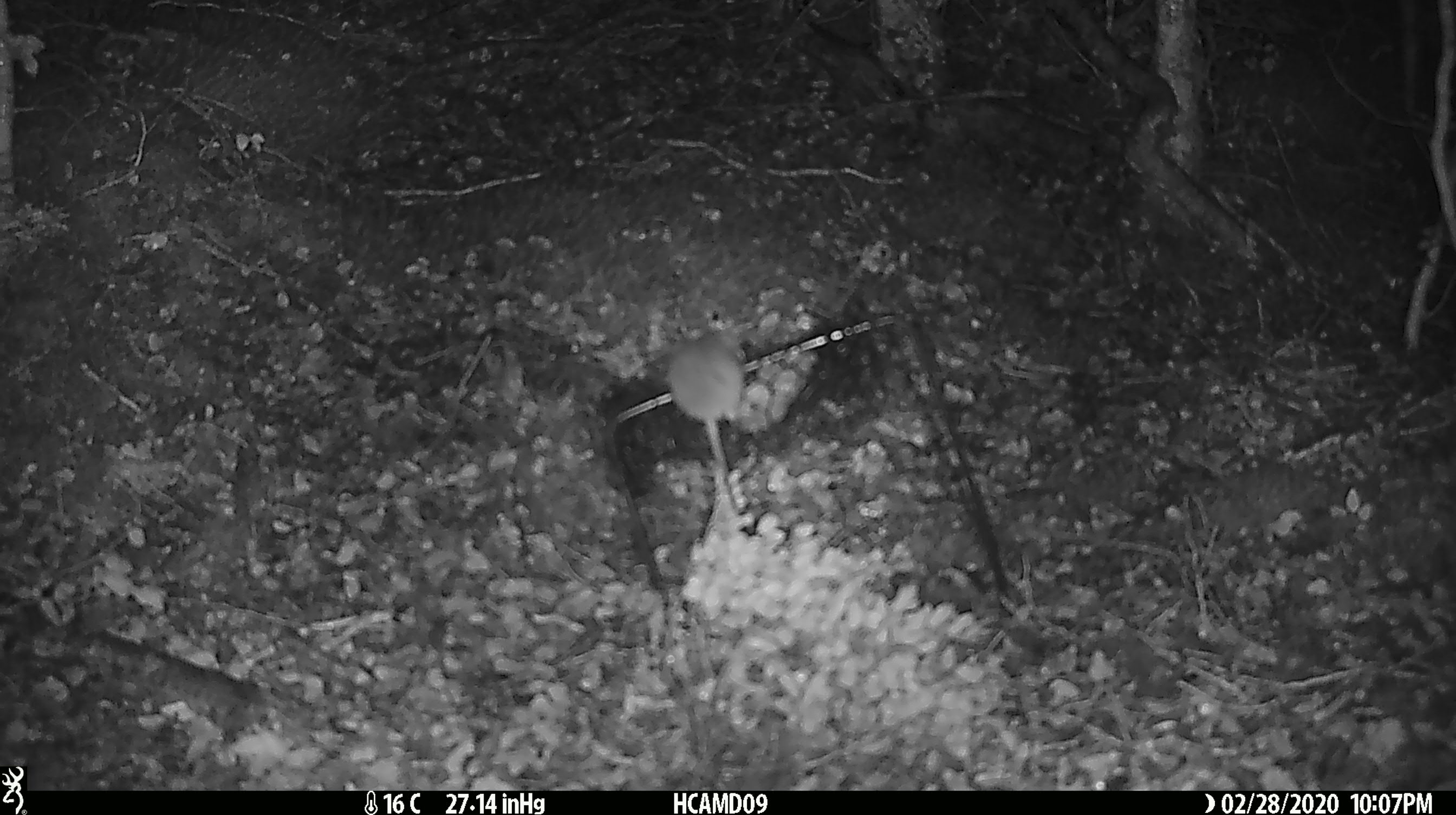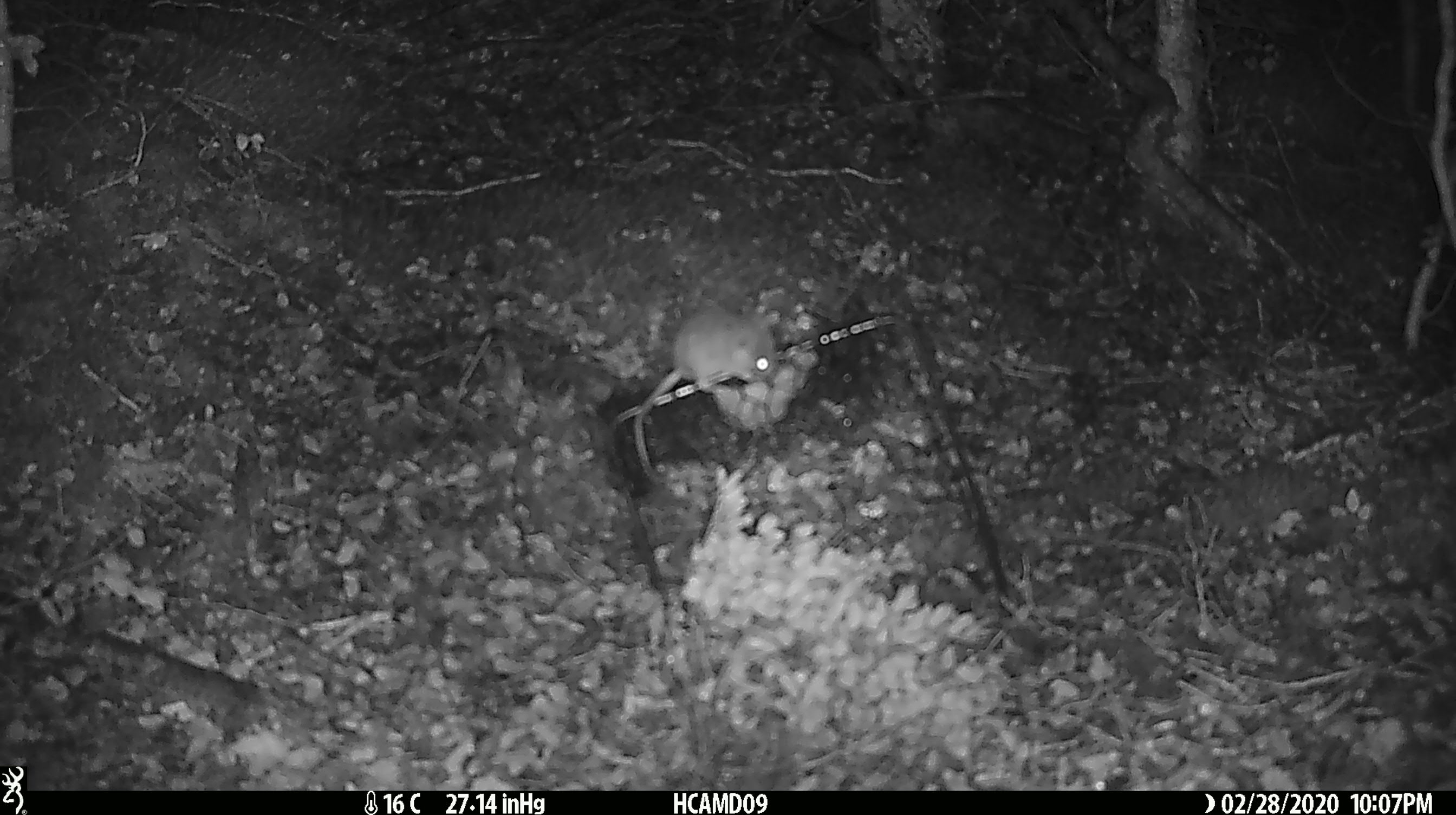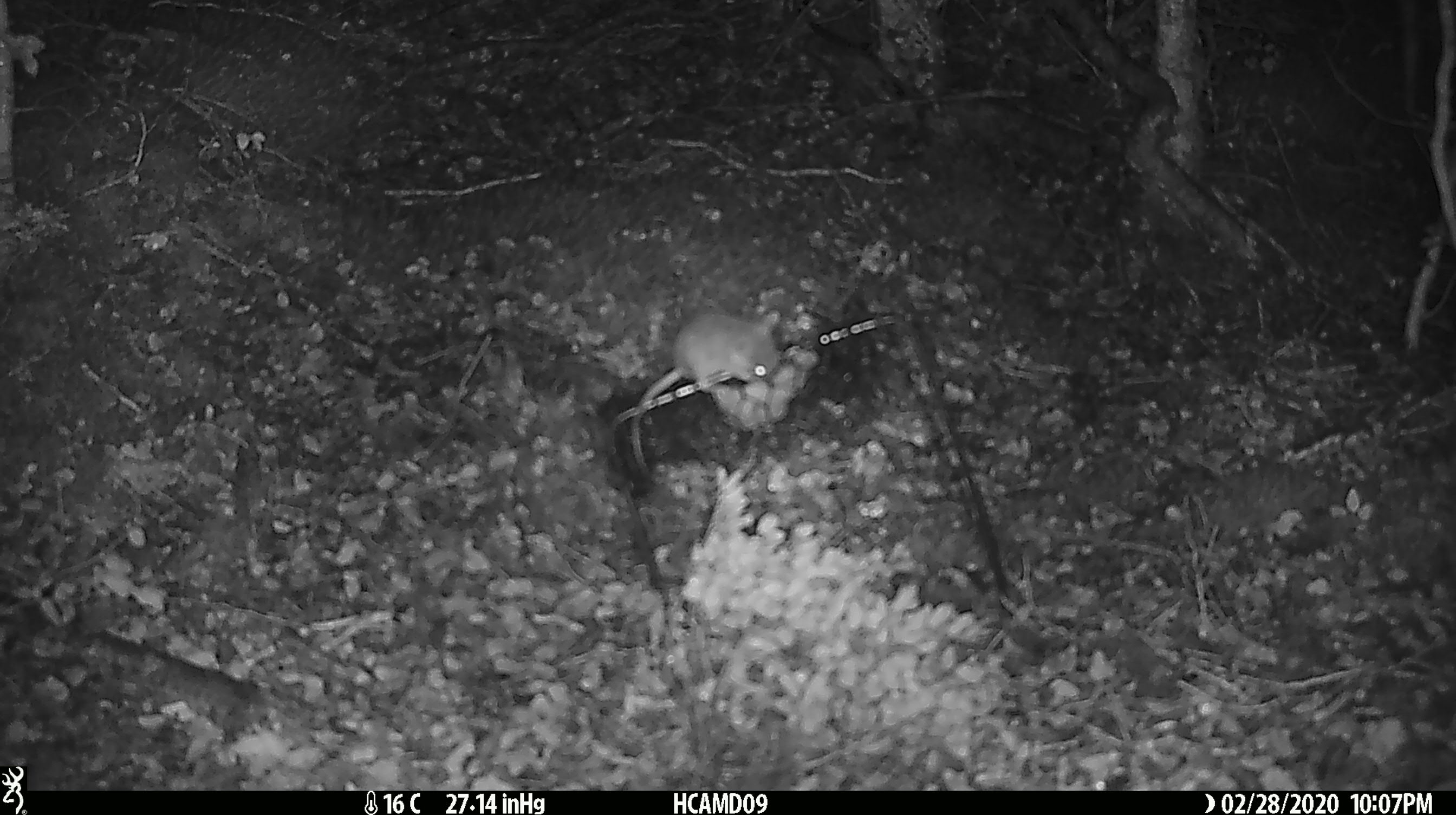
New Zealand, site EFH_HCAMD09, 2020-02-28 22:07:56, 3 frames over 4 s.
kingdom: Animalia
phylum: Chordata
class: Mammalia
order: Rodentia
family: Muridae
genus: Mus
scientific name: Mus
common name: mouse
Mouse (Mus).